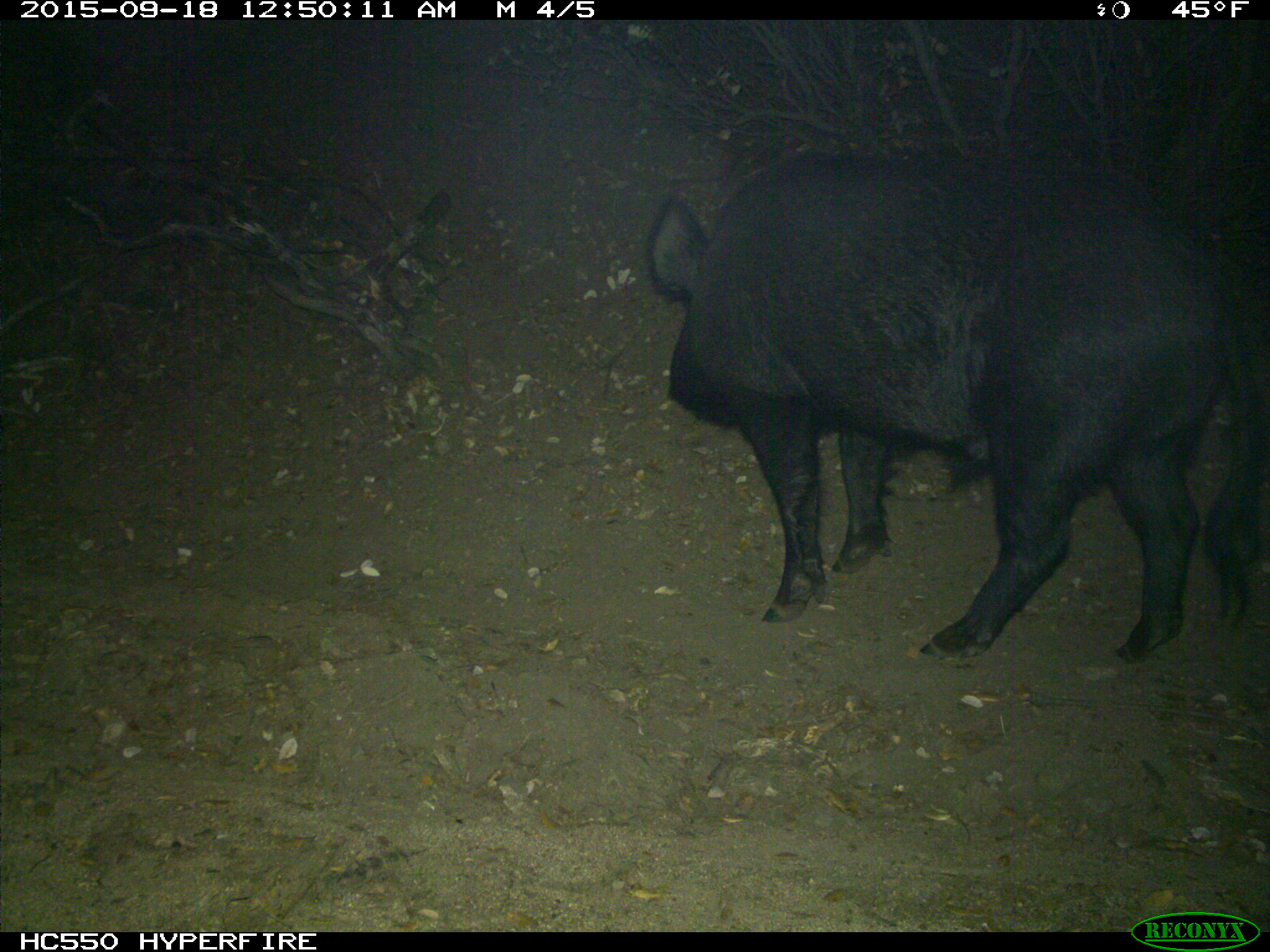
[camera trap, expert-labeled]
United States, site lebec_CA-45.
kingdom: Animalia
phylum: Chordata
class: Mammalia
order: Artiodactyla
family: Suidae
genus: Sus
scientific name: Sus scrofa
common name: wild boar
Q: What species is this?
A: Sus scrofa (wild boar).